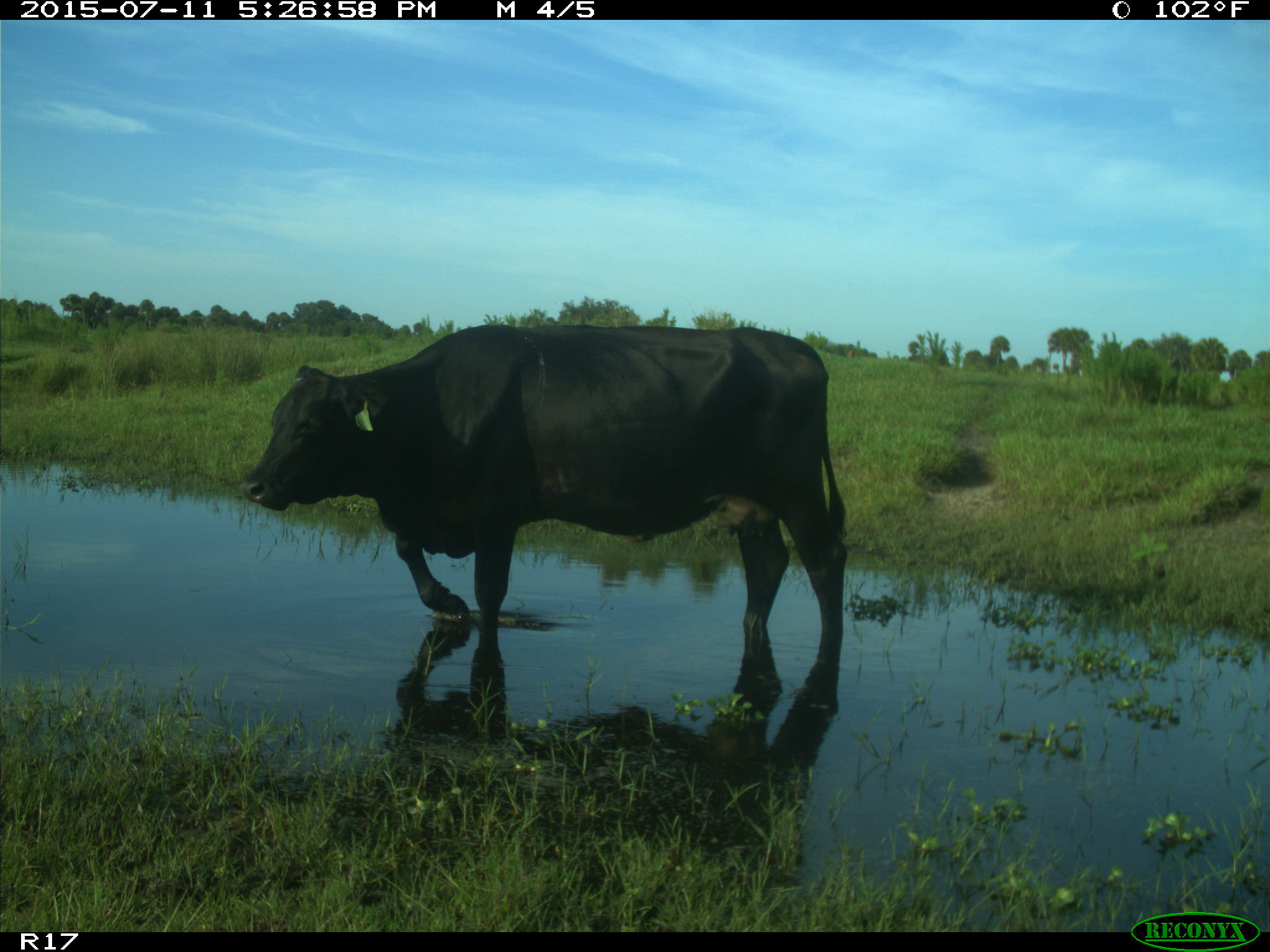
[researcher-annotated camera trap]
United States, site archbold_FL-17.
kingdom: Animalia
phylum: Chordata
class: Mammalia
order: Artiodactyla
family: Bovidae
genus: Bos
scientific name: Bos taurus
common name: domestic cow